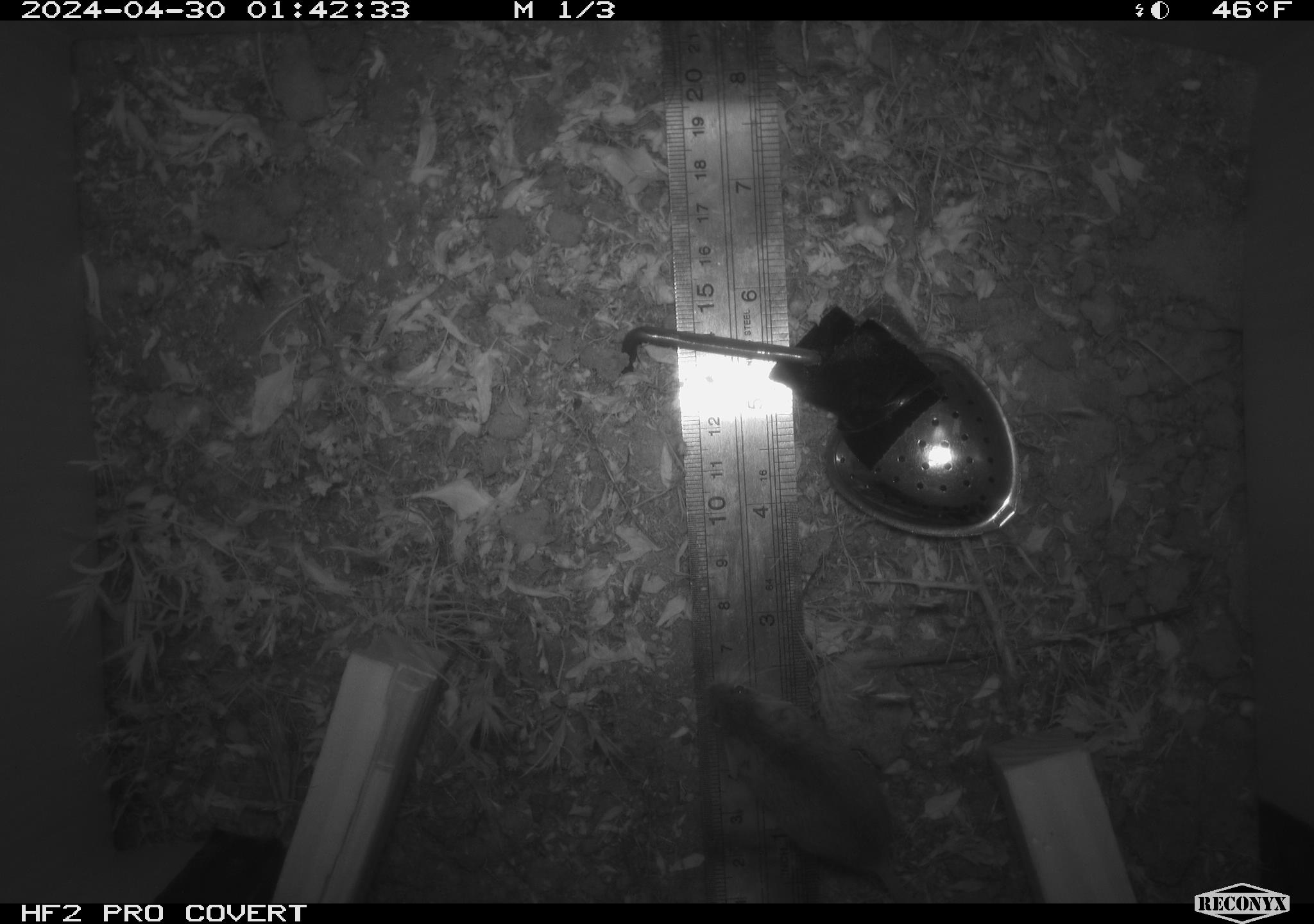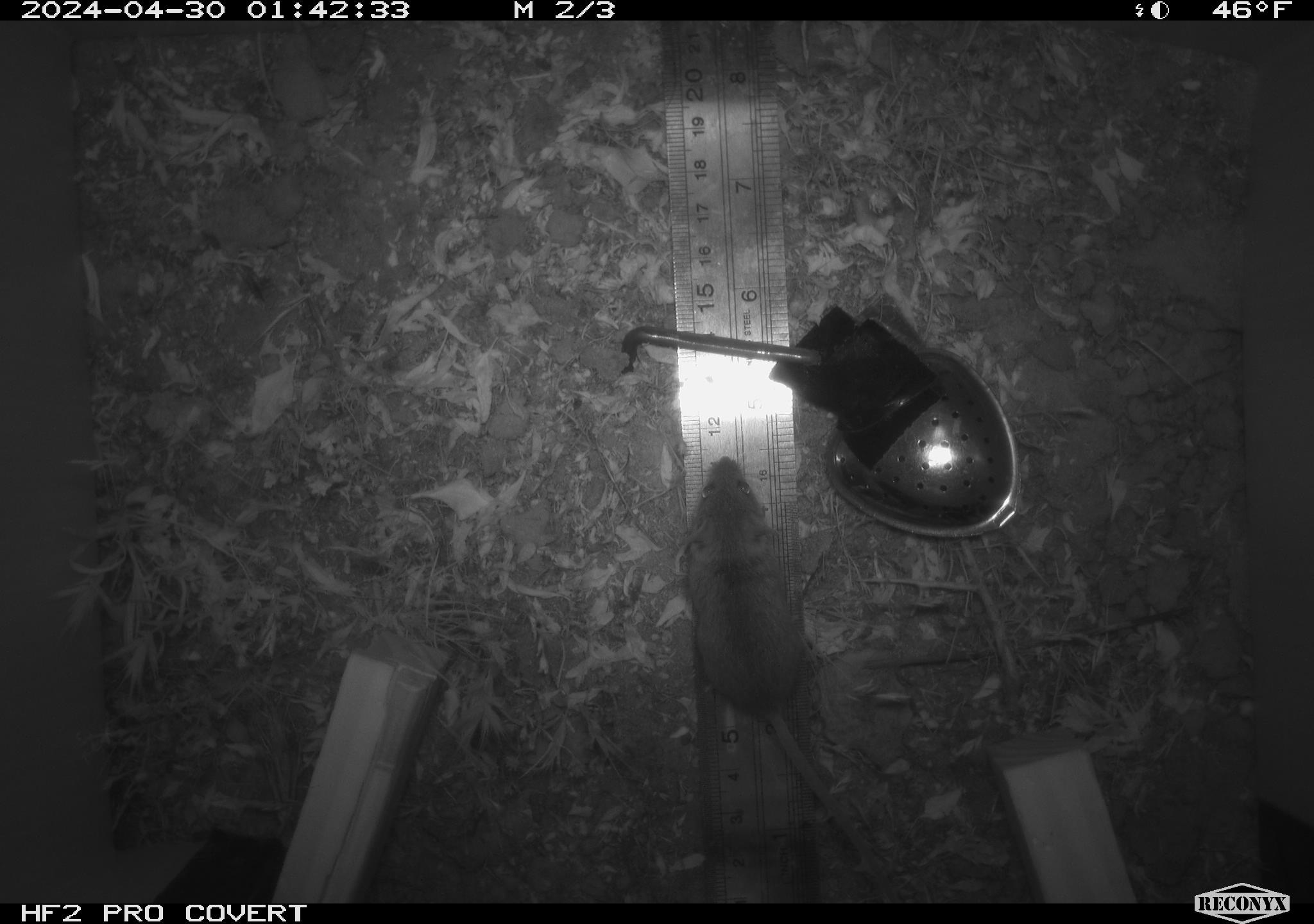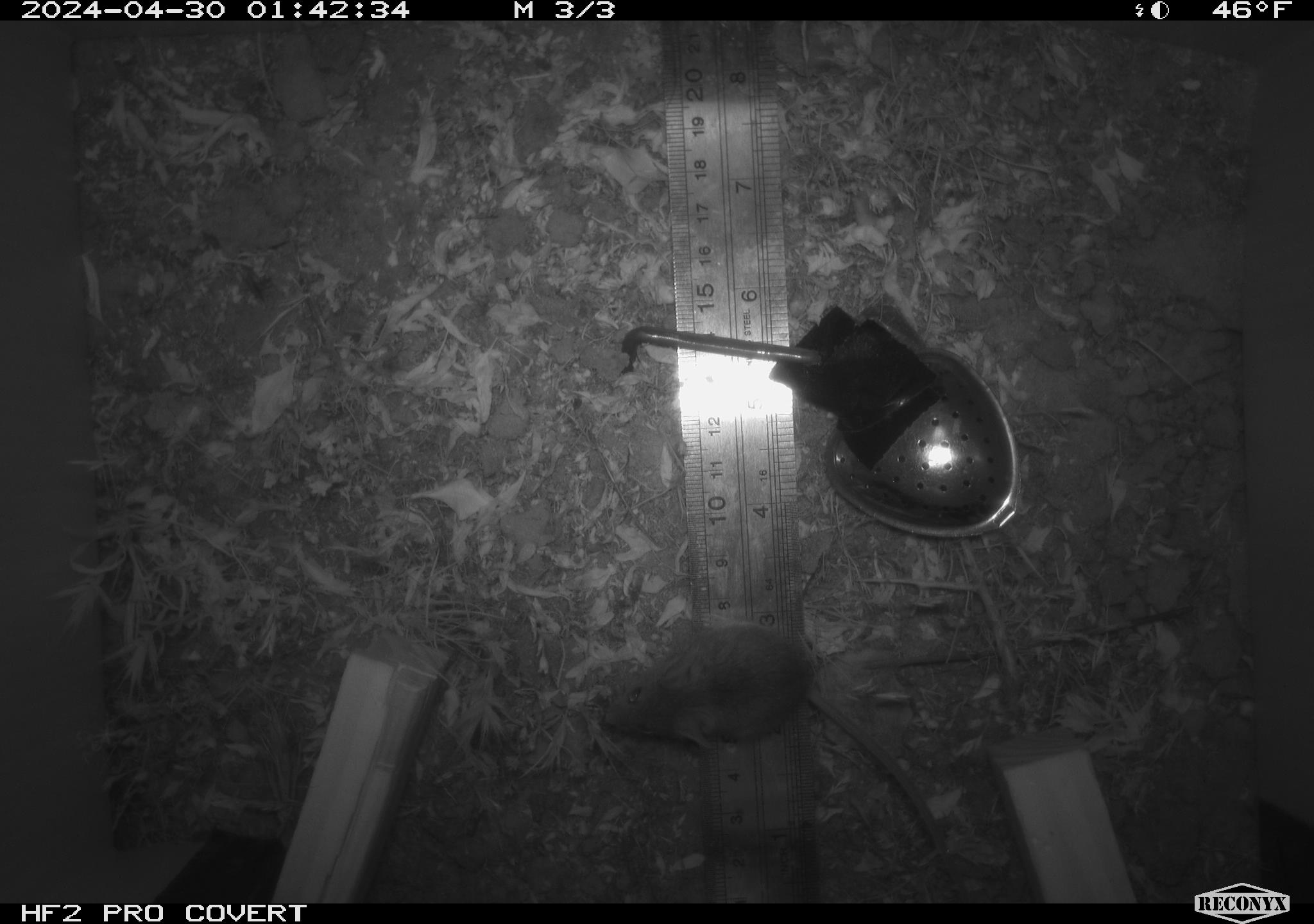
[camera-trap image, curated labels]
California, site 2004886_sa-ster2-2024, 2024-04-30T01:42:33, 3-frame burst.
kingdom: Animalia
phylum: Chordata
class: Mammalia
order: Rodentia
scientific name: Rodentia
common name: mouse species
Mouse species (Rodentia).